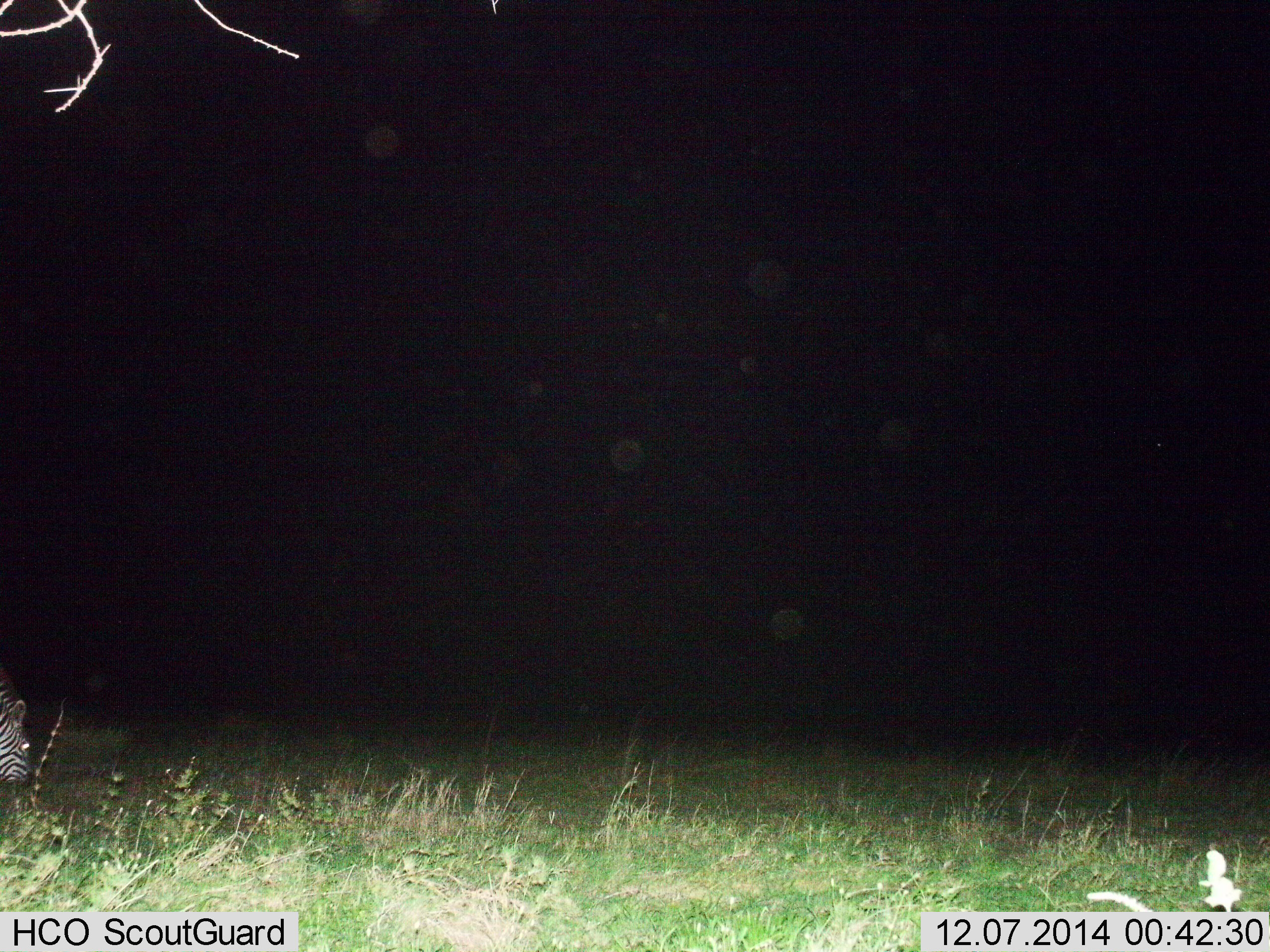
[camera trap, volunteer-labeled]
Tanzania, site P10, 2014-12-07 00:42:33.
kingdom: Animalia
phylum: Chordata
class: Mammalia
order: Perissodactyla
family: Equidae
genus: Equus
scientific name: Equus quagga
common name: plains zebra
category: zebra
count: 1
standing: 40%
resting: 10%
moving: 10%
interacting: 0%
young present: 0%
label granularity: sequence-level